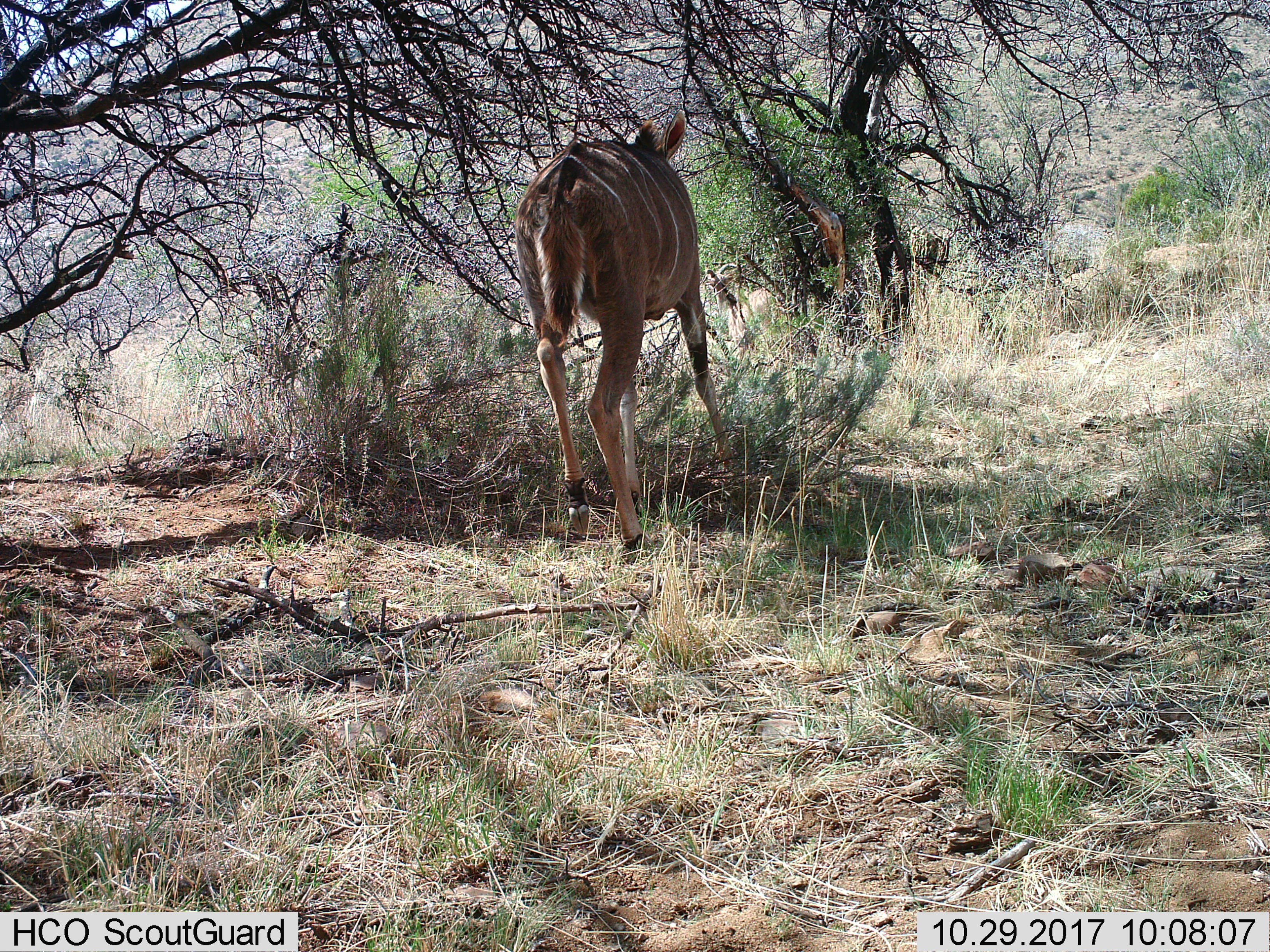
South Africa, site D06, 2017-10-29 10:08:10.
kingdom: Animalia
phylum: Chordata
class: Mammalia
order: Artiodactyla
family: Bovidae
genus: Tragelaphus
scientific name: Tragelaphus strepsiceros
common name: greater kudu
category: kudu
Kudu (greater kudu) (Tragelaphus strepsiceros), count 1. Behavior (volunteer vote fractions): standing 29%, resting 0%, moving 71%, interacting 0%. Young present (vote fraction): 0%. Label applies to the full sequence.